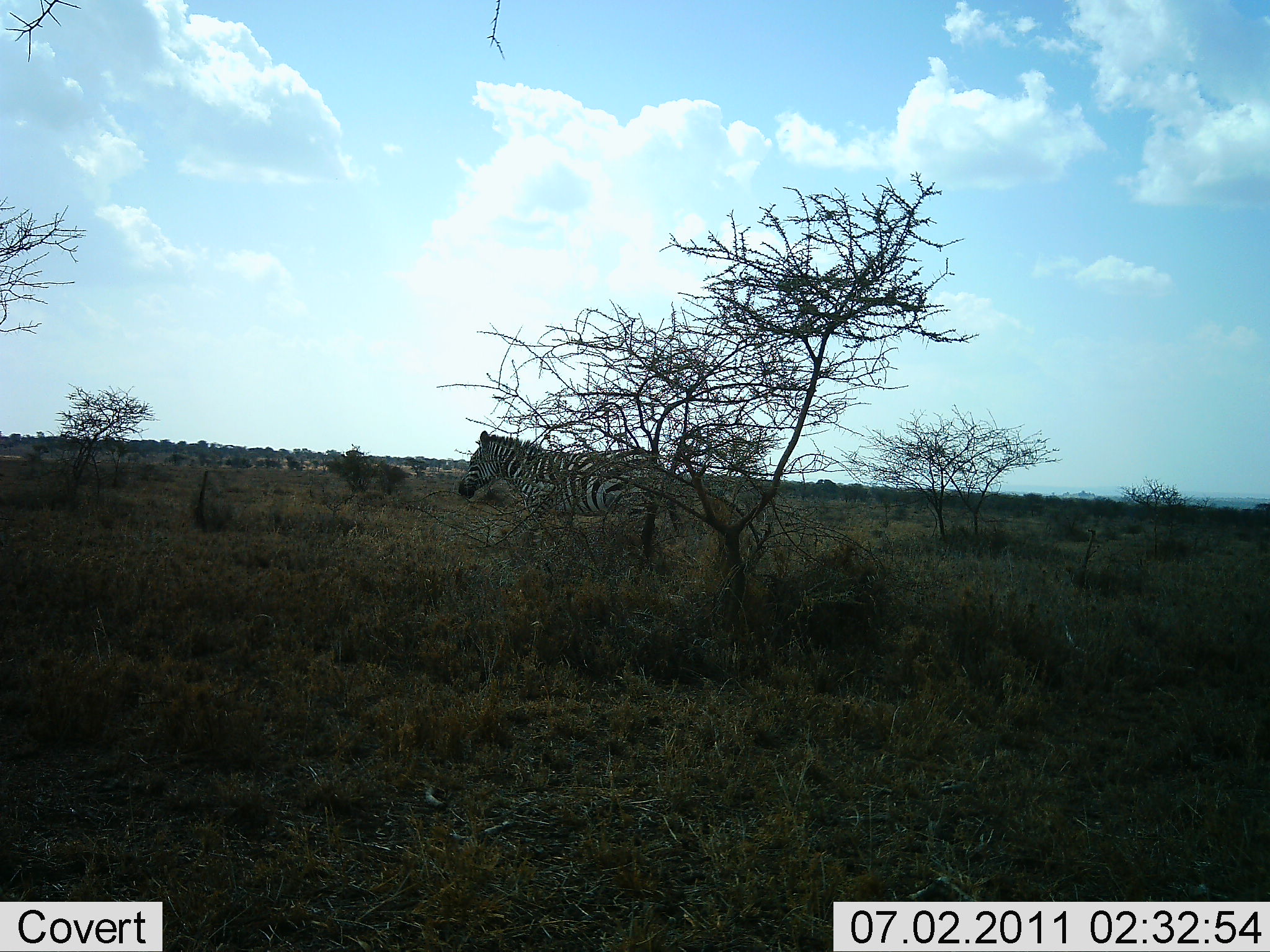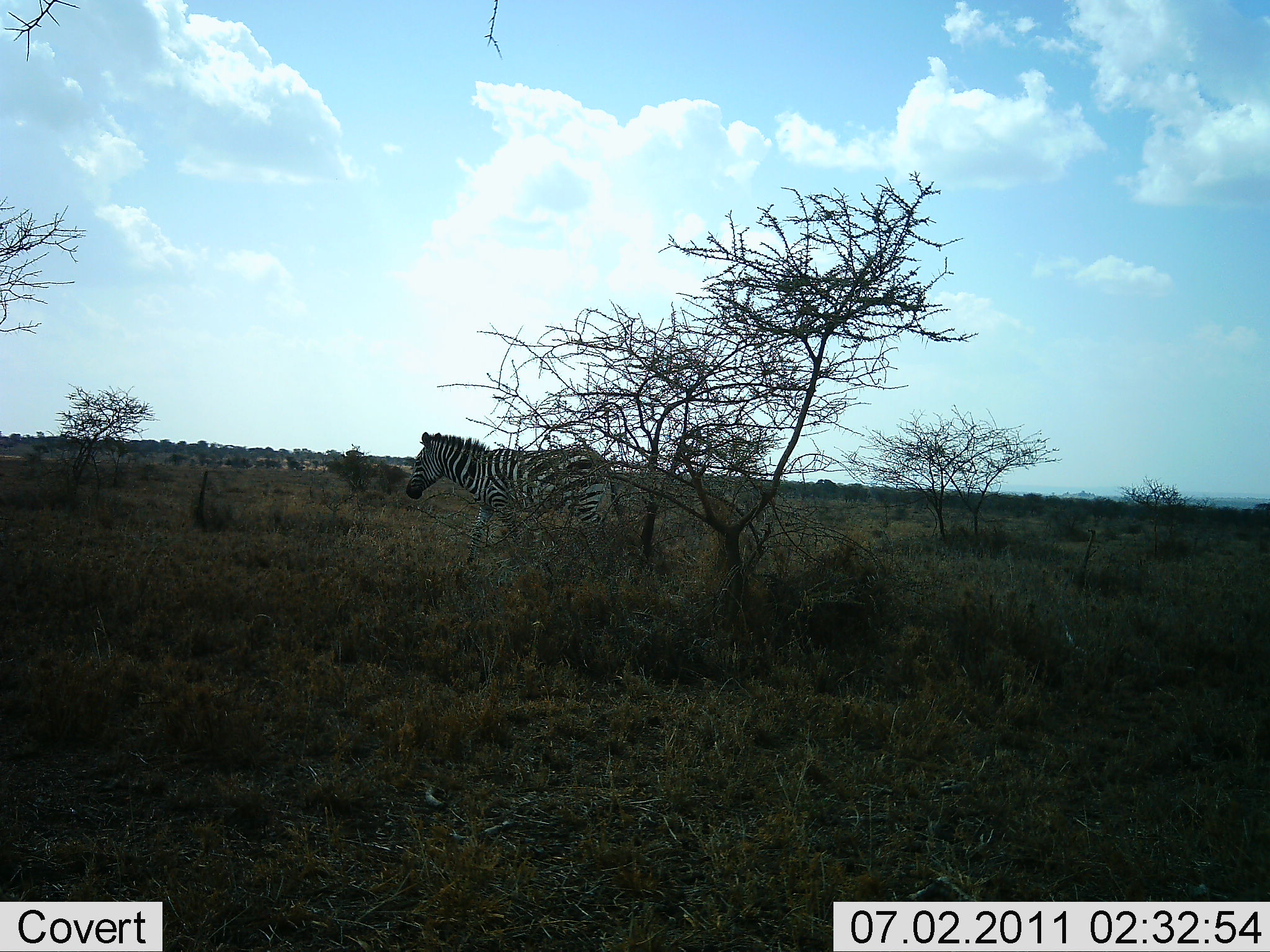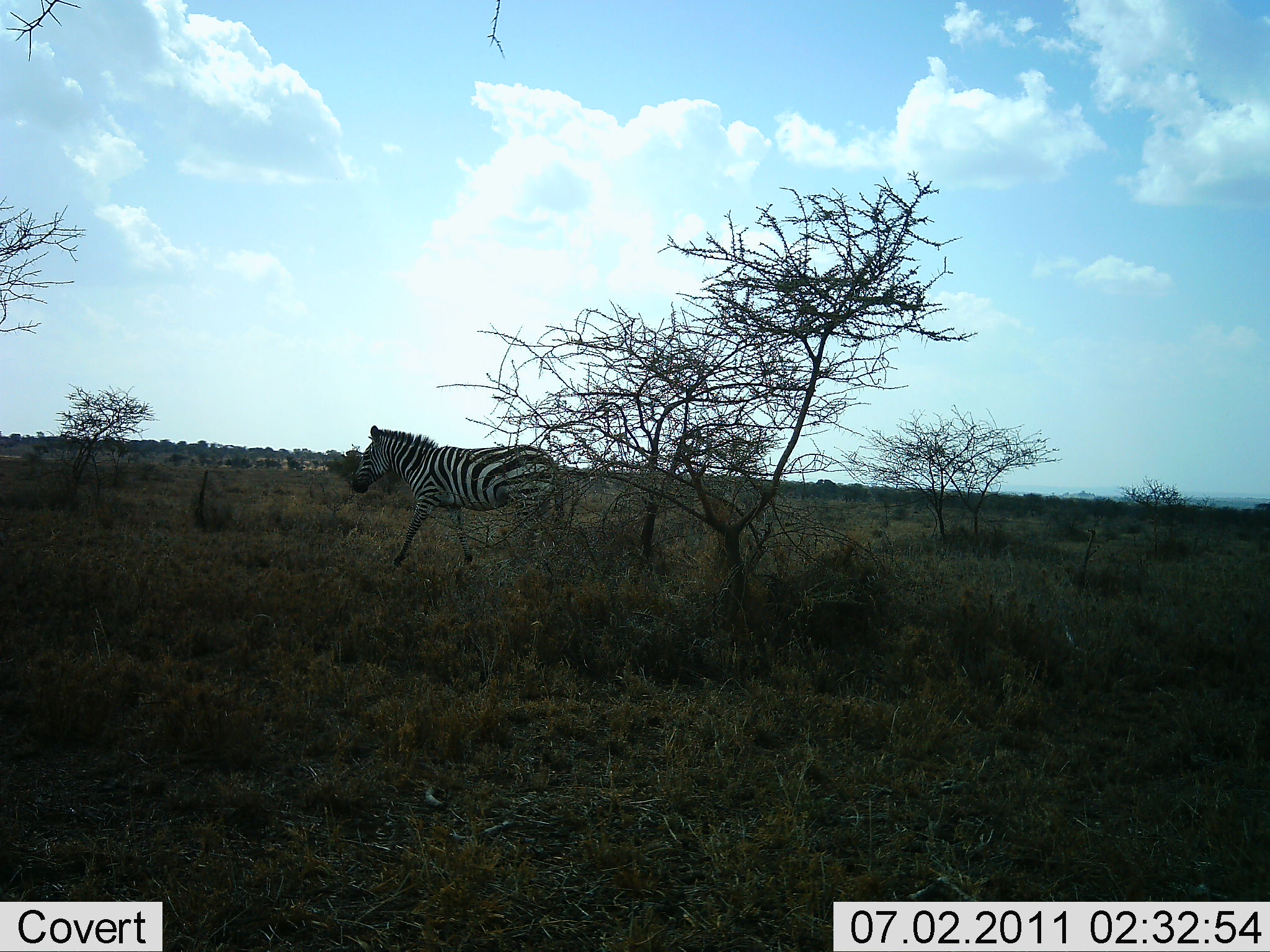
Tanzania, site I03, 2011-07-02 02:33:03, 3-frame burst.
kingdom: Animalia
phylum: Chordata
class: Mammalia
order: Perissodactyla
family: Equidae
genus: Equus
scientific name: Equus quagga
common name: plains zebra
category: zebra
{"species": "zebra (plains zebra) (Equus quagga)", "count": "1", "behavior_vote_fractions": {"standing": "0%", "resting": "0%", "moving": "100%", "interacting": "0%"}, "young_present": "0%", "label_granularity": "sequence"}